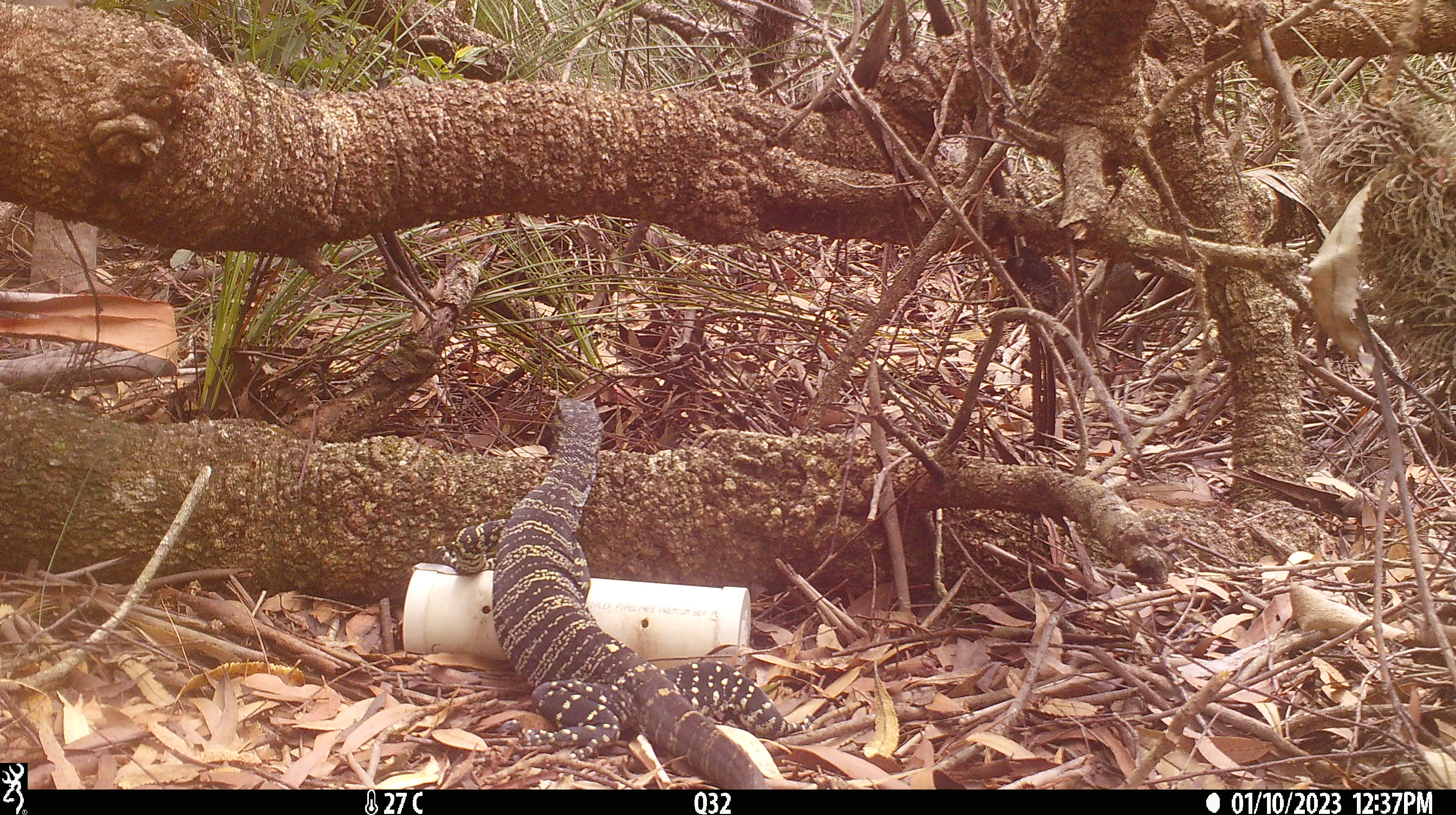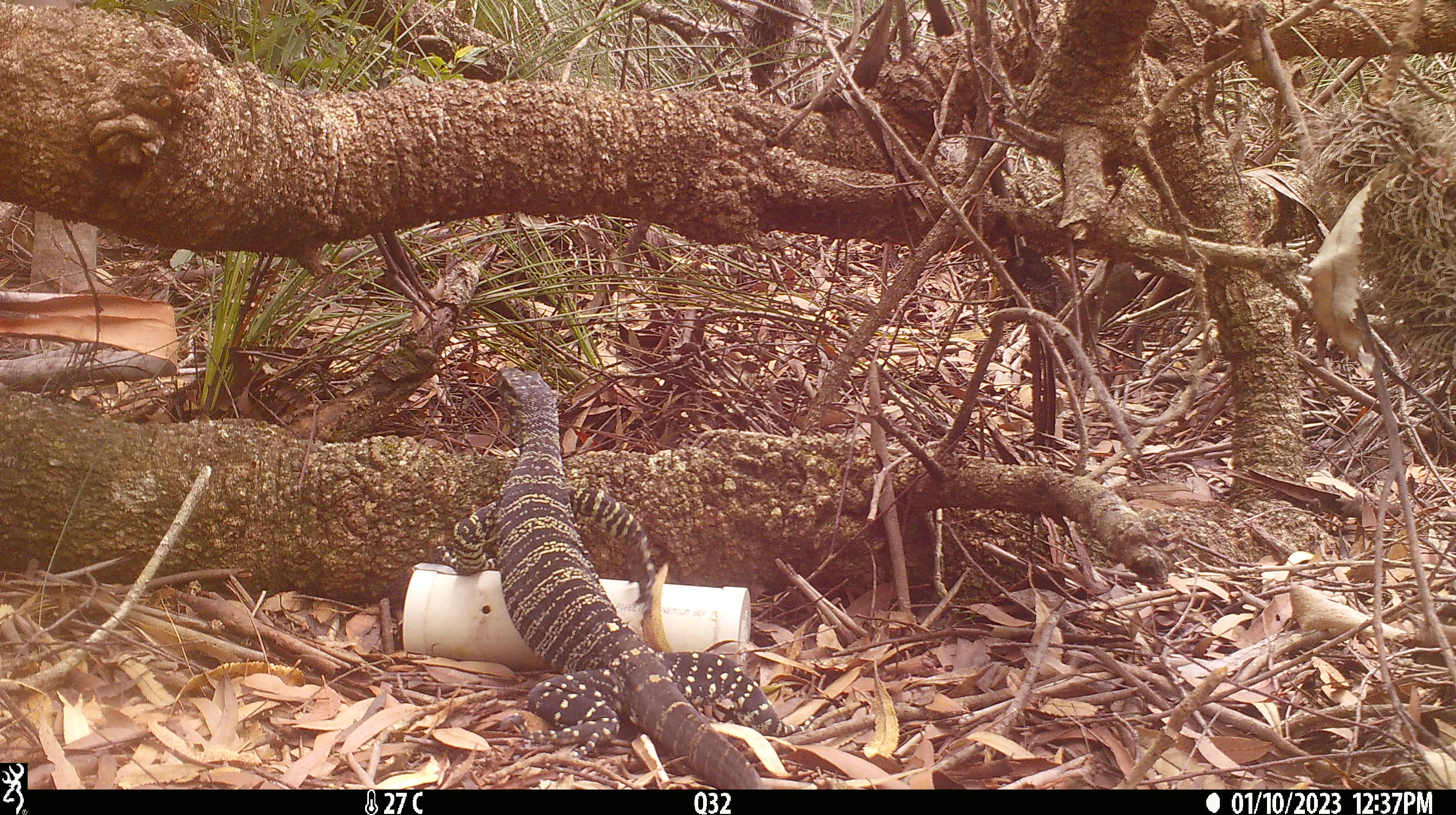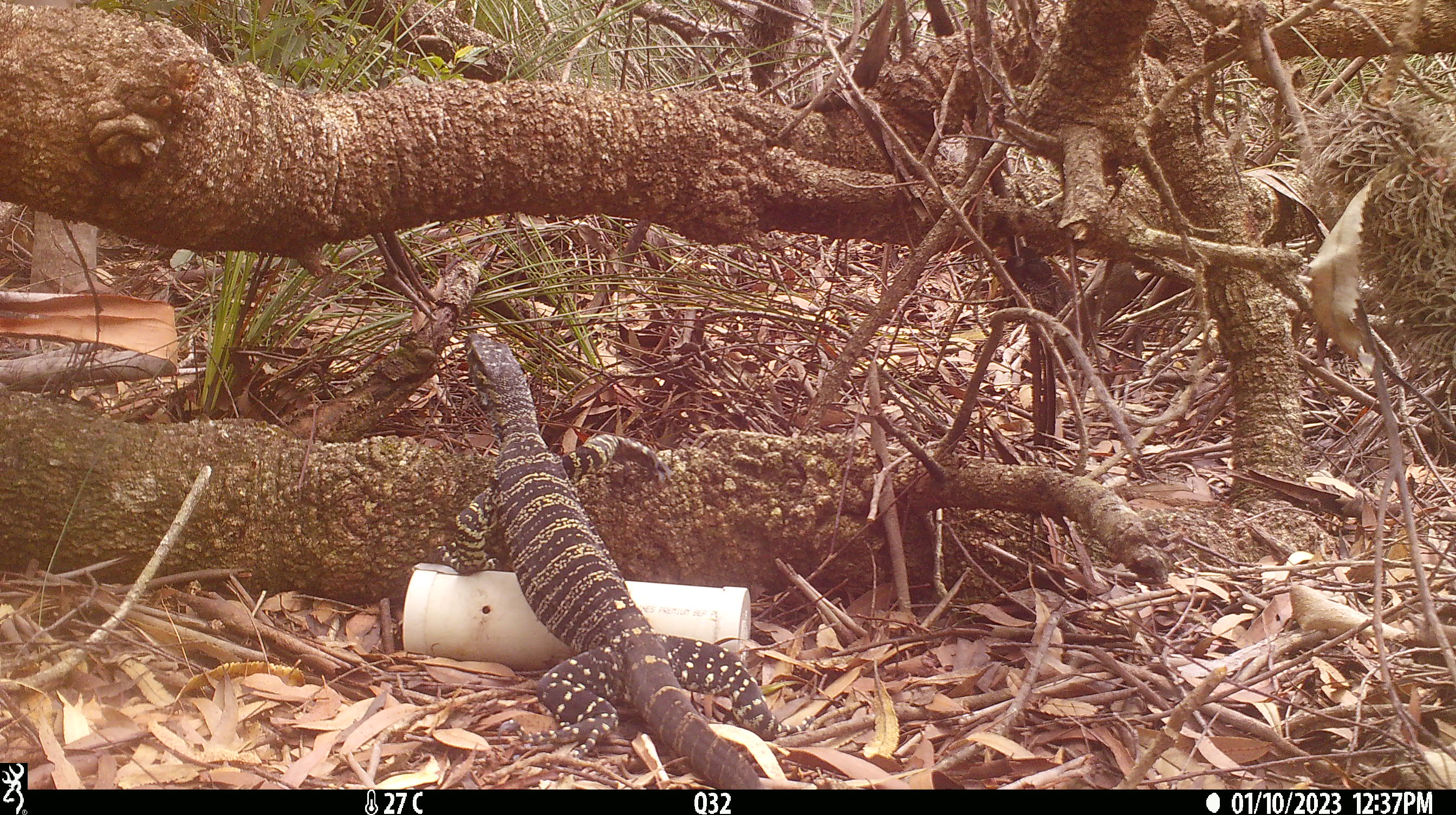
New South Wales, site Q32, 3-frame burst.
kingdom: Animalia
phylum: Chordata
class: Reptilia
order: Squamata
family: Varanidae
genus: Varanus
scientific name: Varanus varius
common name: lace monitor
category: goanna